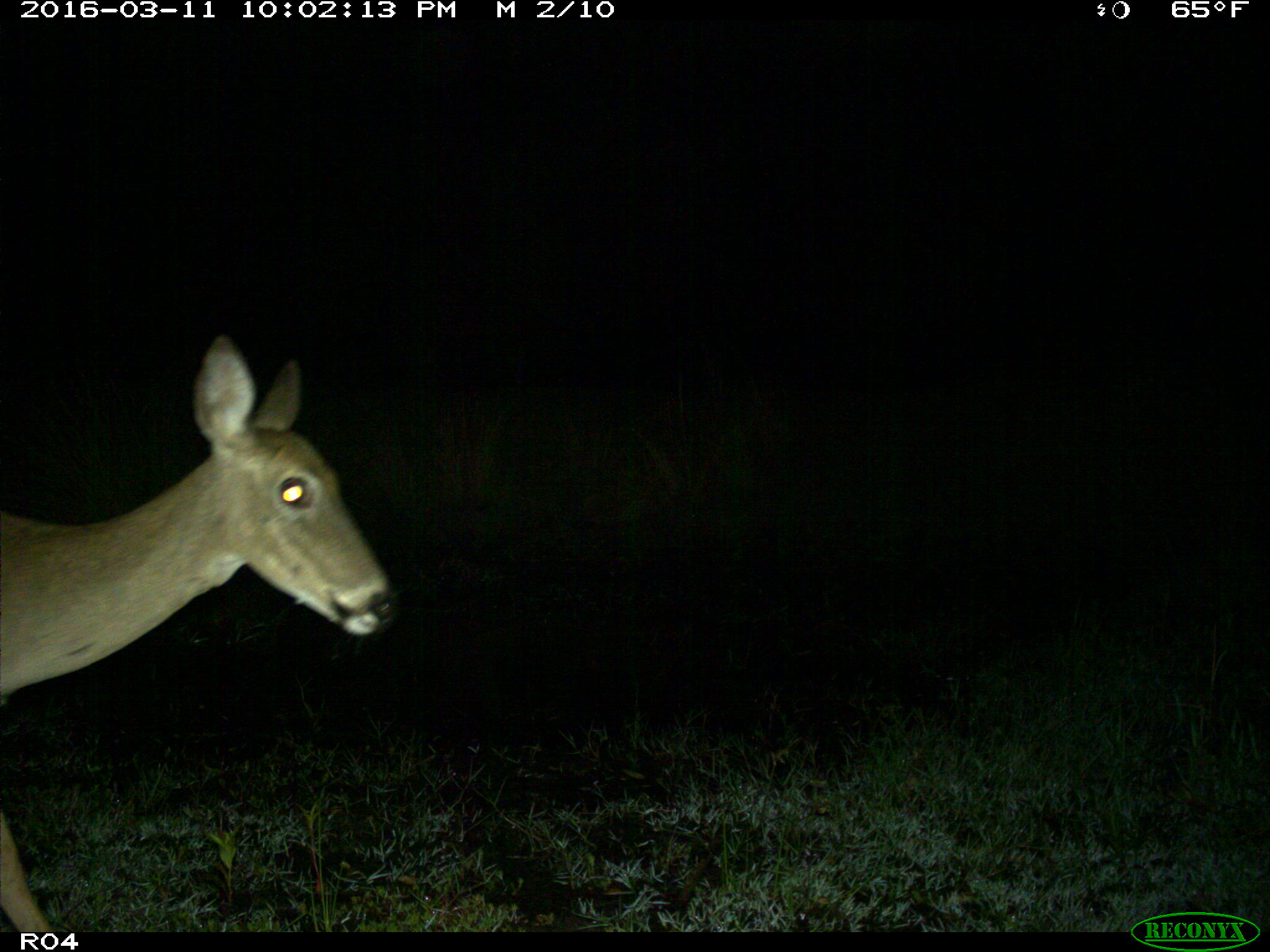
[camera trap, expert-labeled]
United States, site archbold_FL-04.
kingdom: Animalia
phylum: Chordata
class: Mammalia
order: Artiodactyla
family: Cervidae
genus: Odocoileus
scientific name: Odocoileus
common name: deer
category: unidentified deer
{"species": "unidentified deer (deer) (Odocoileus)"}